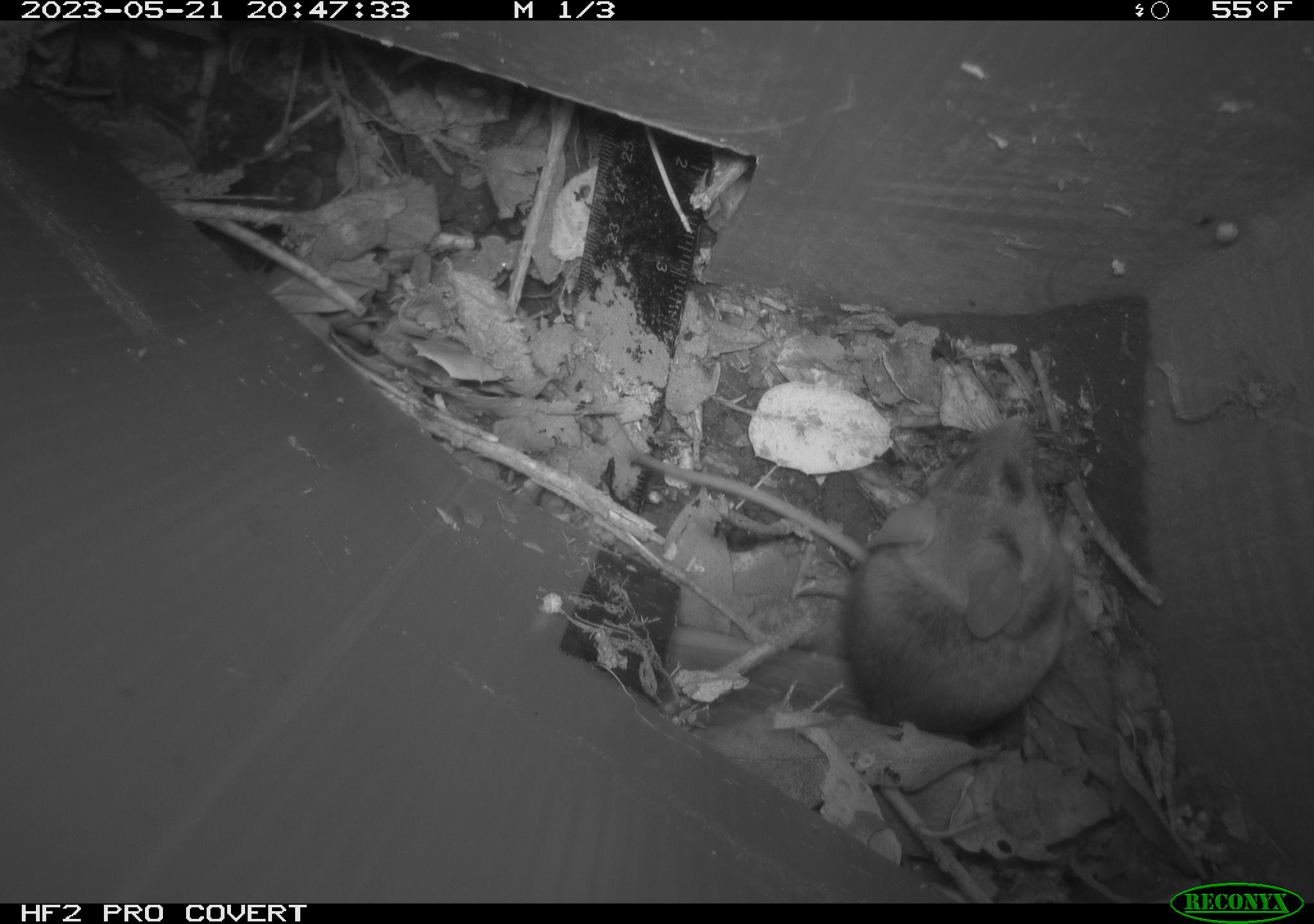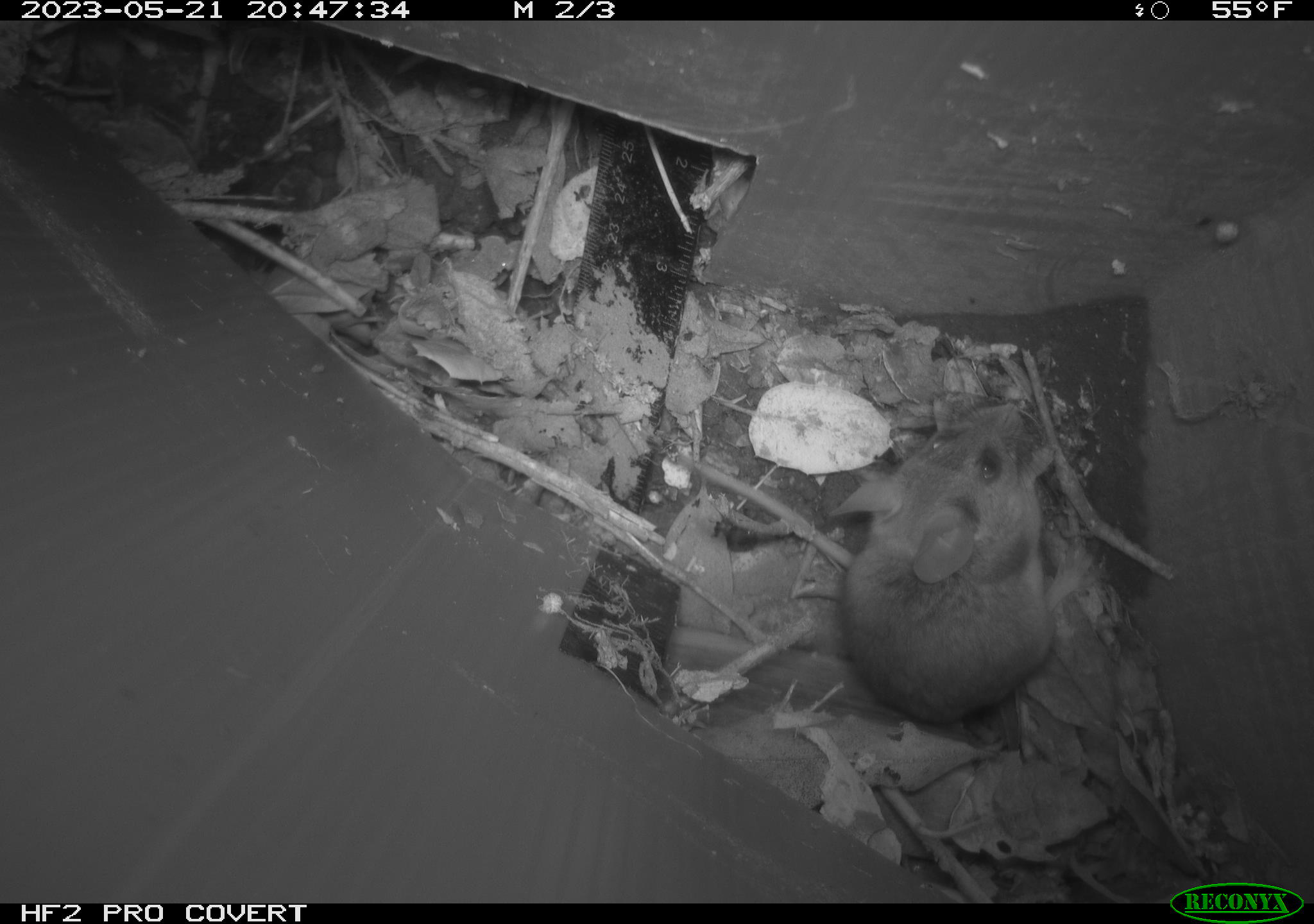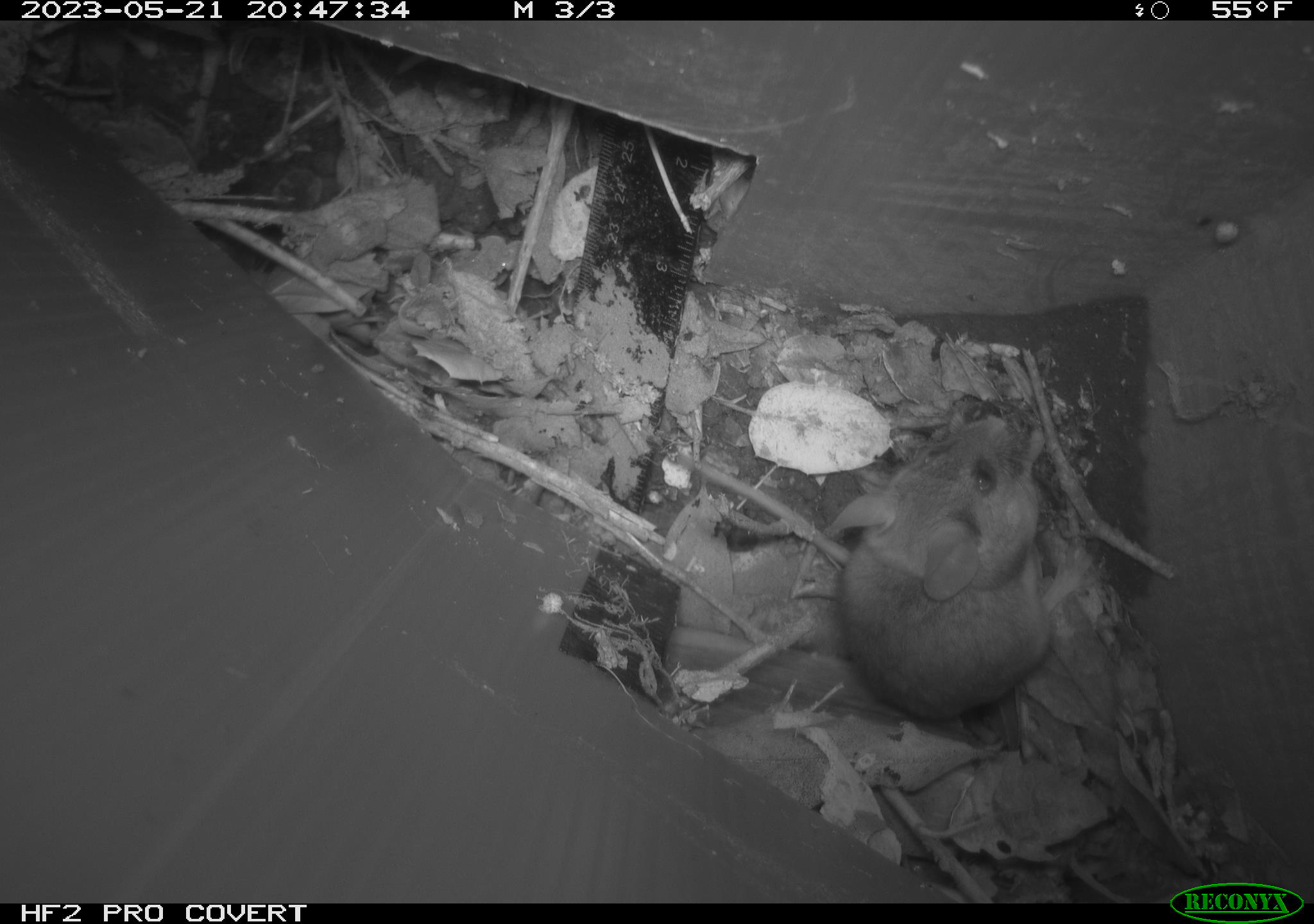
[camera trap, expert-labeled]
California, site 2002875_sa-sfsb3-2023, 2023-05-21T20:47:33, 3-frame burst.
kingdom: Animalia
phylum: Chordata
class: Mammalia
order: Rodentia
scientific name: Rodentia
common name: mouse species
Mouse species (Rodentia).